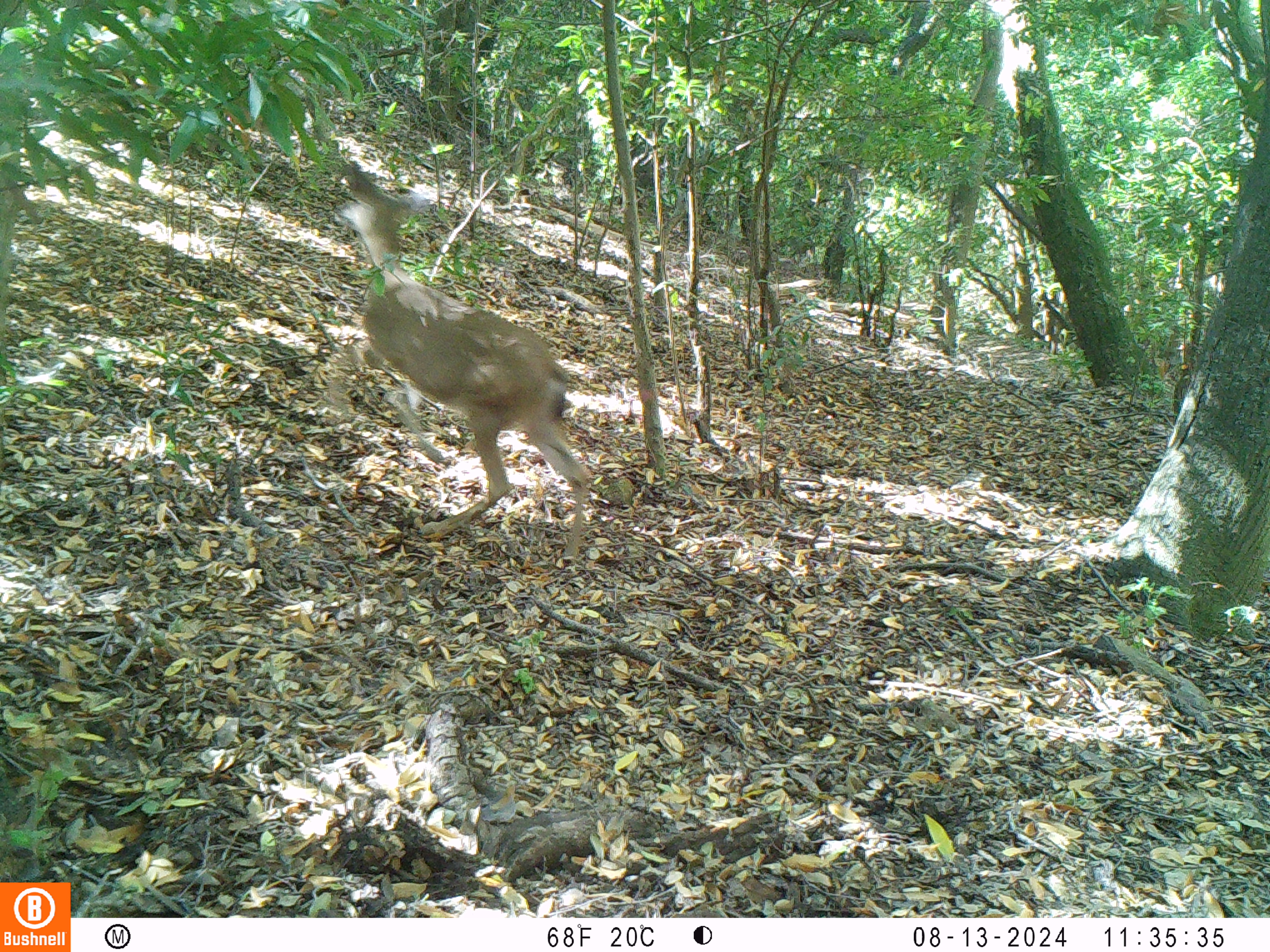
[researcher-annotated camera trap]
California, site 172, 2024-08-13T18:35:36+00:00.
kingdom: Animalia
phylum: Chordata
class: Mammalia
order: Artiodactyla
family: Cervidae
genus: Odocoileus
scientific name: Odocoileus hemionus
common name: mule deer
Mule deer (Odocoileus hemionus).